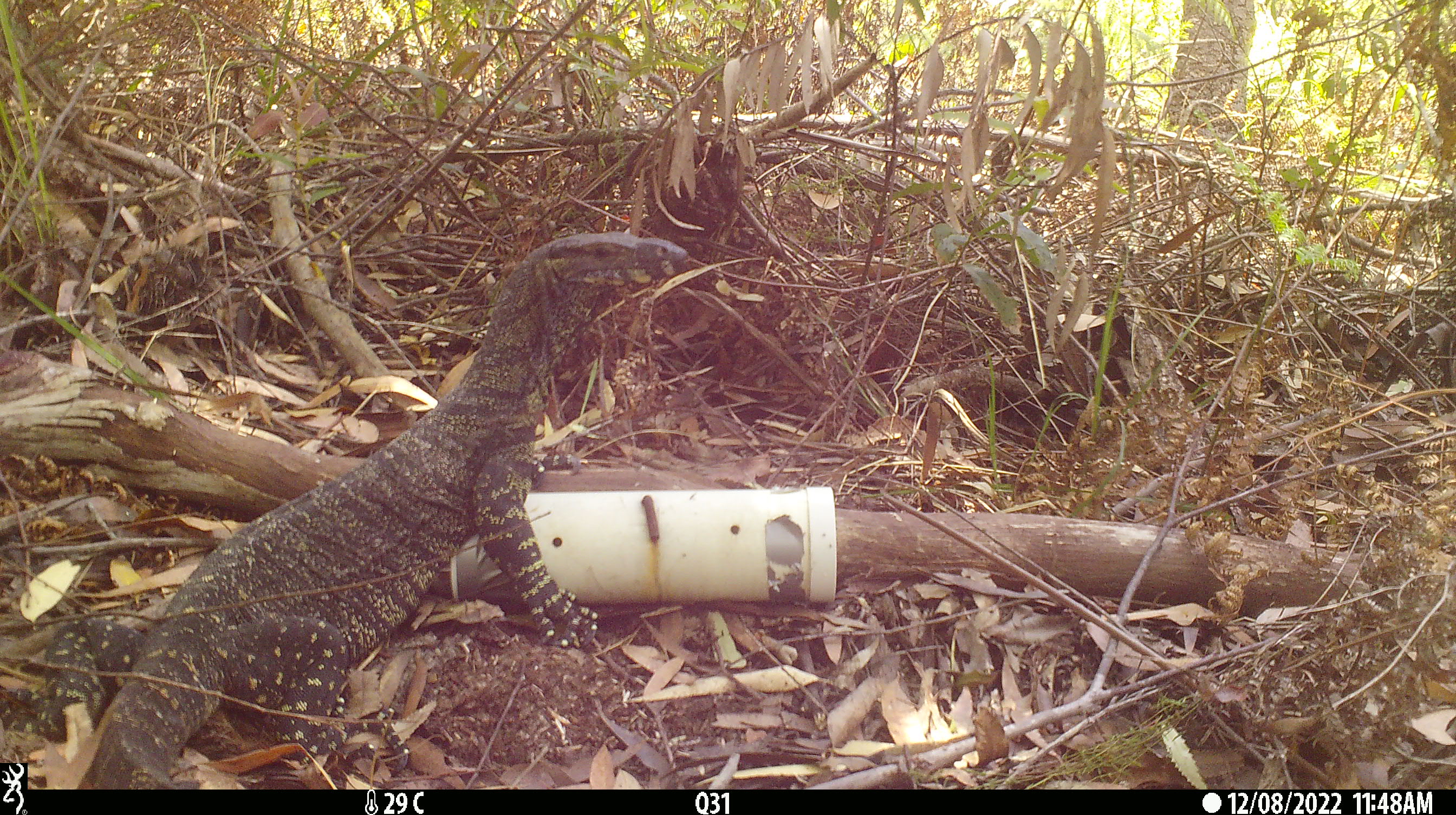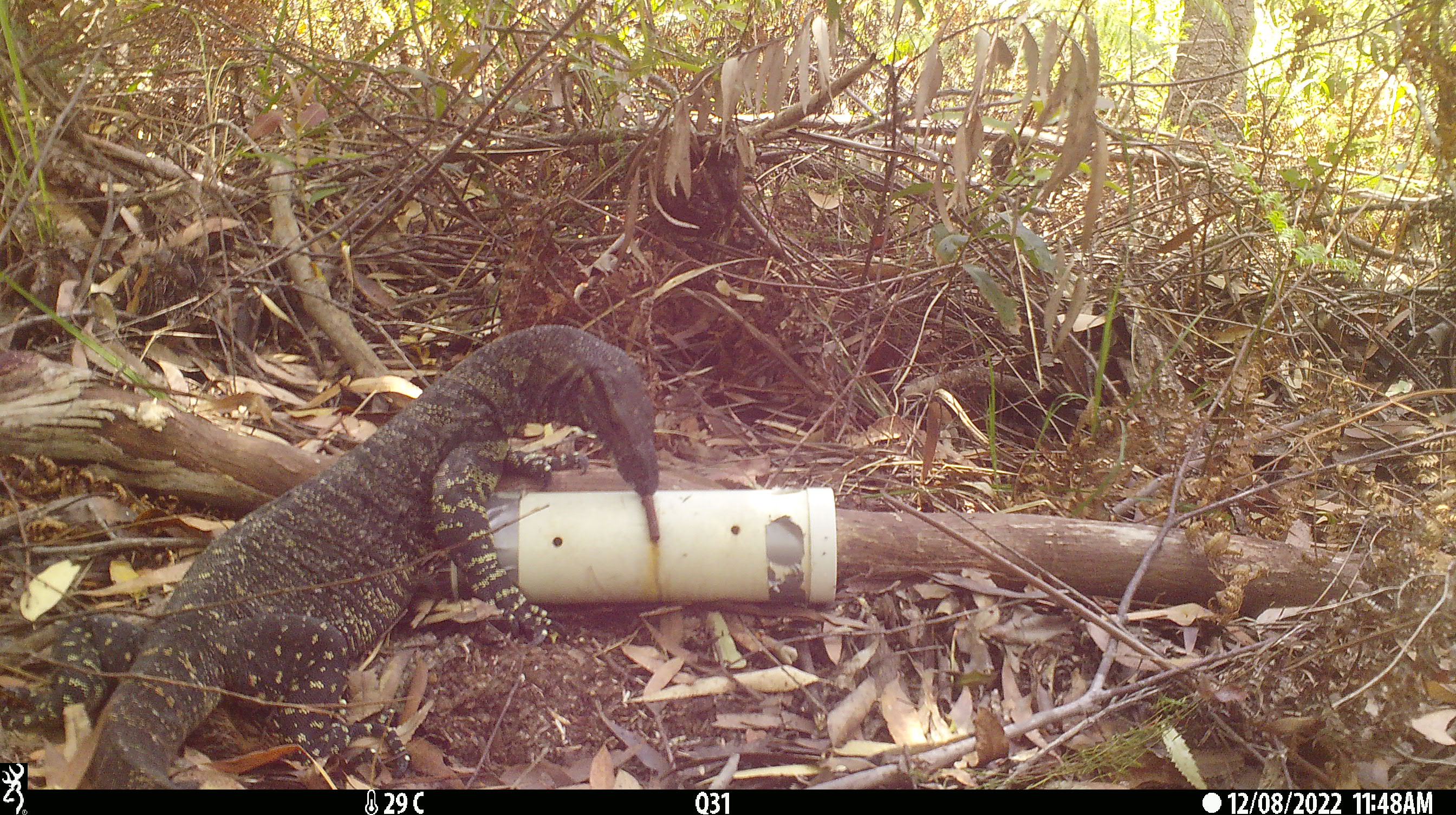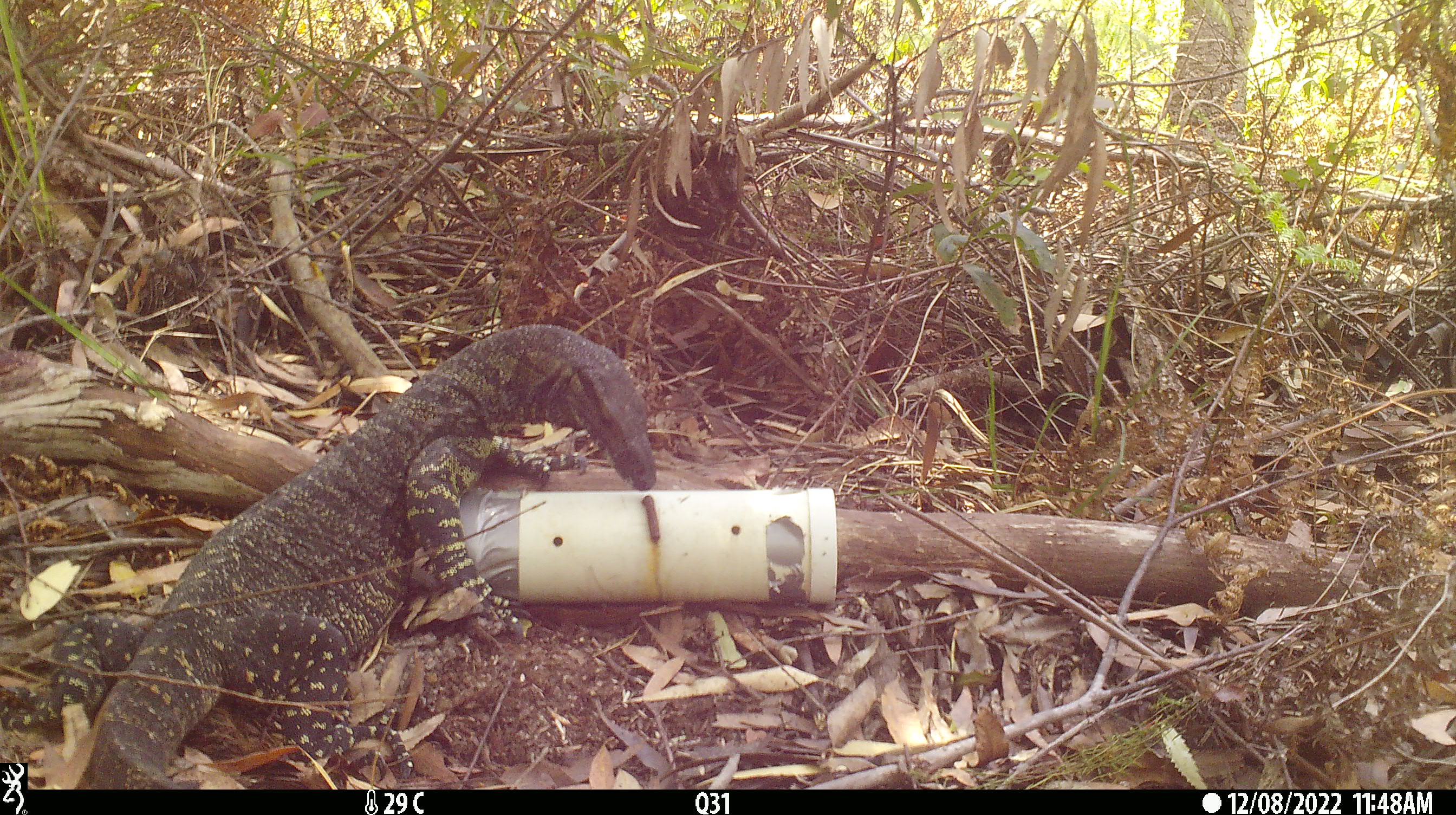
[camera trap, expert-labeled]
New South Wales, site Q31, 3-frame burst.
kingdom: Animalia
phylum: Chordata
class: Reptilia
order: Squamata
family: Varanidae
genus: Varanus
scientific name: Varanus varius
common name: lace monitor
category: goanna